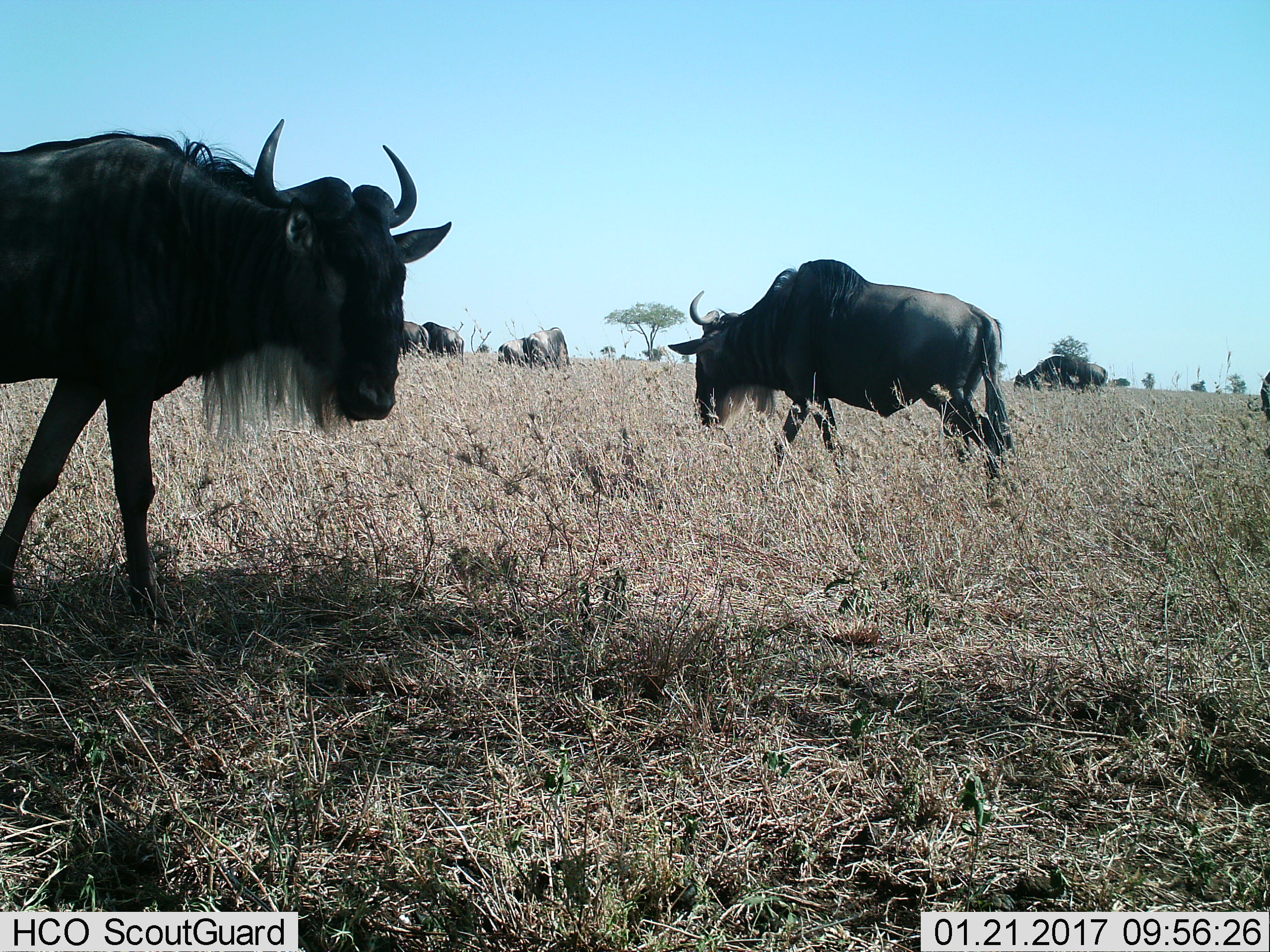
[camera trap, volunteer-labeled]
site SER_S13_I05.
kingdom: Animalia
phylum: Chordata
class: Mammalia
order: Artiodactyla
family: Bovidae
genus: Connochaetes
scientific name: Connochaetes taurinus taurinus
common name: blue wildebeest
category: wildebeestblue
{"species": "wildebeestblue (blue wildebeest) (Connochaetes taurinus taurinus)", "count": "8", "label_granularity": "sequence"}